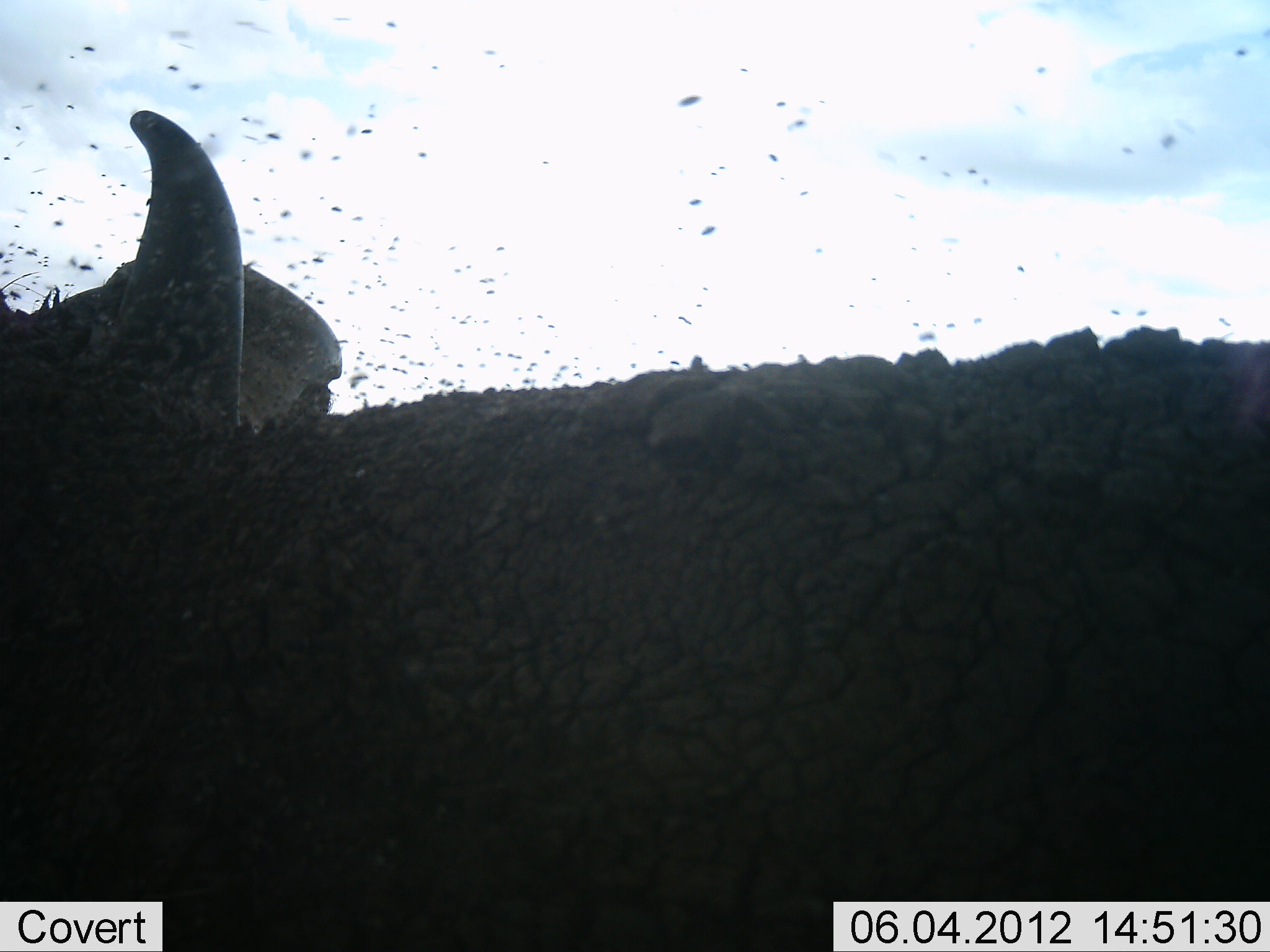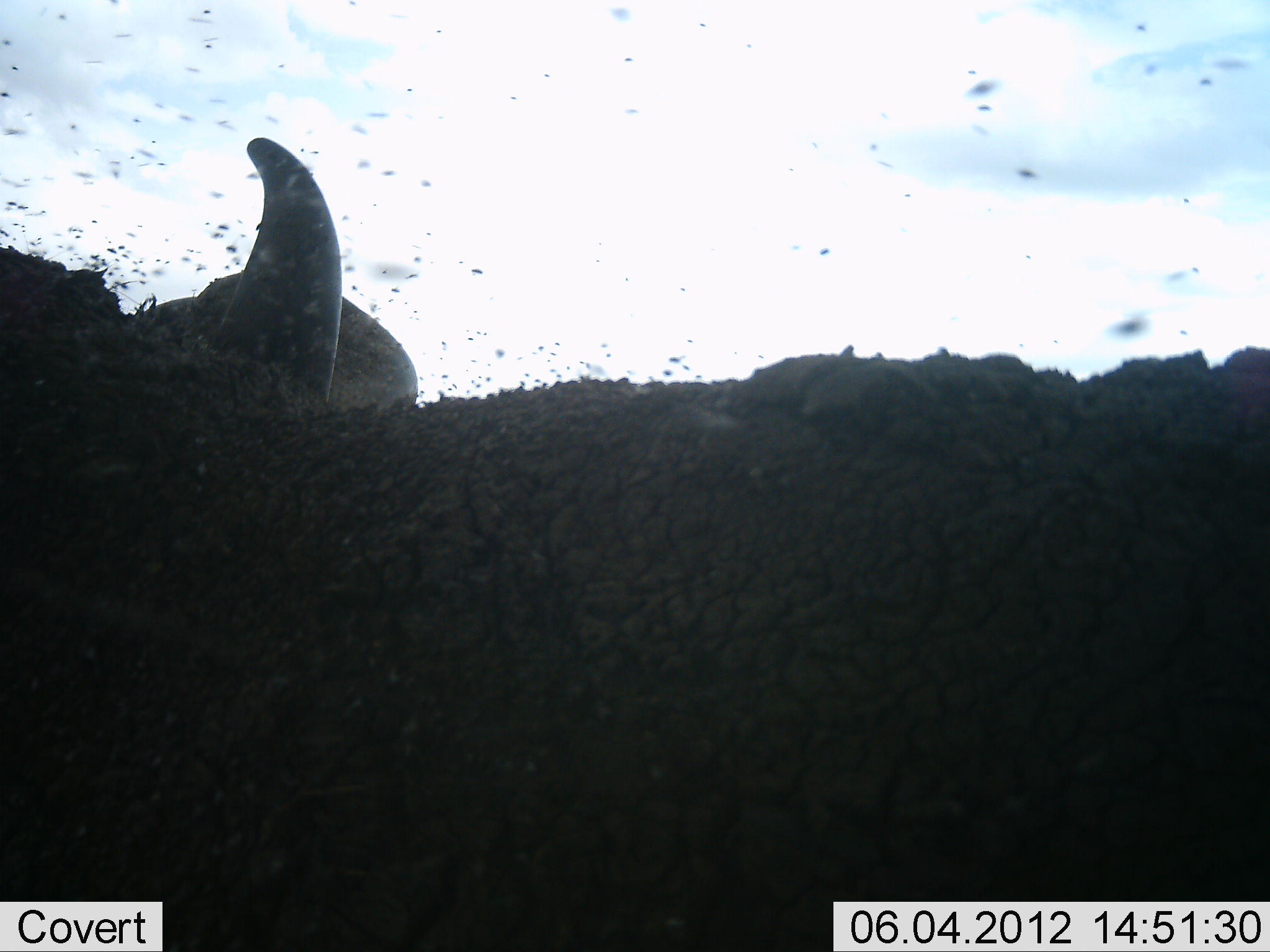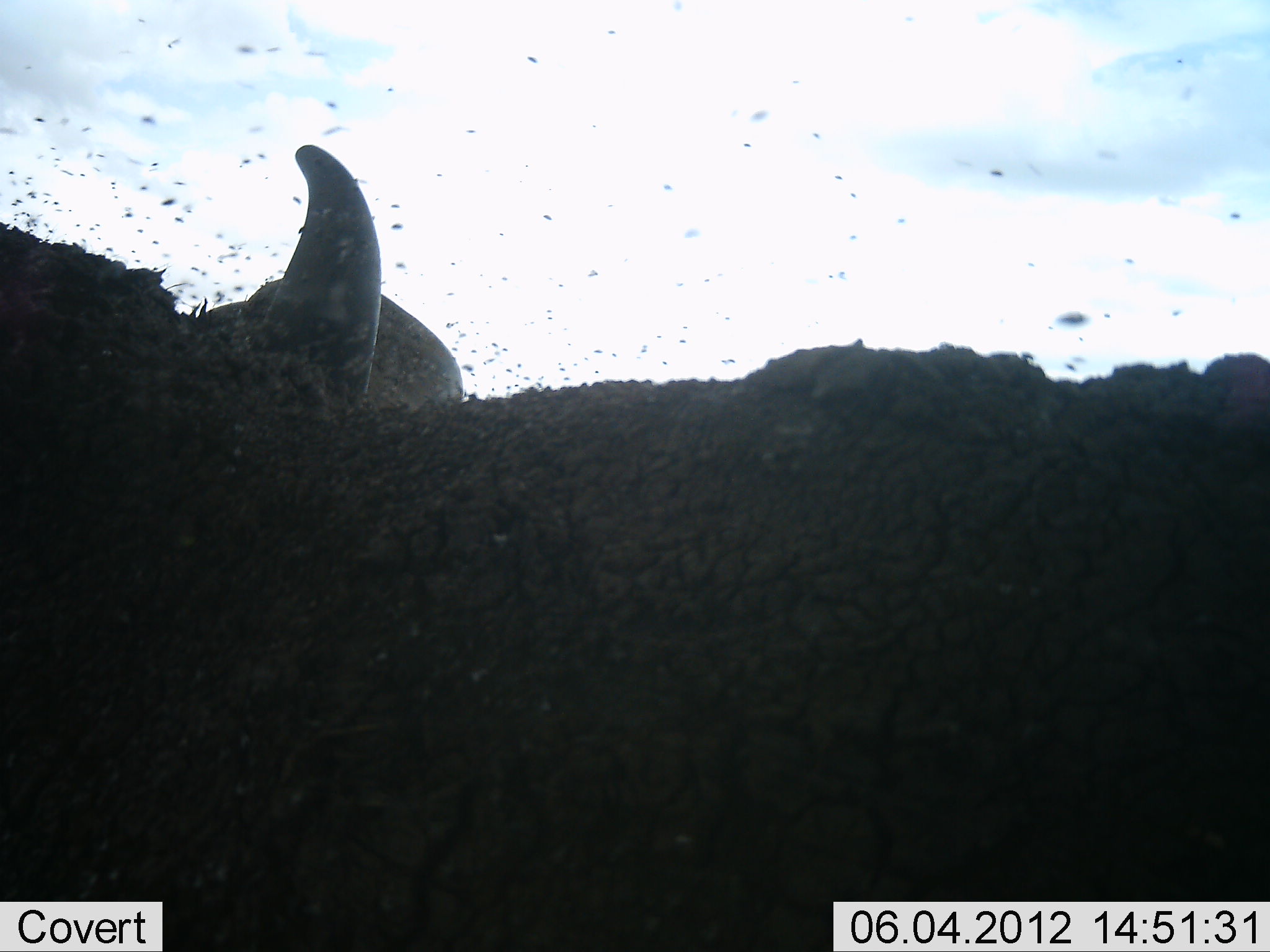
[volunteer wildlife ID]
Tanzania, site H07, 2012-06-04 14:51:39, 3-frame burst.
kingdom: Animalia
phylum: Chordata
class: Mammalia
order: Artiodactyla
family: Bovidae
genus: Syncerus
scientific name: Syncerus caffer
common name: cape buffalo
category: buffalo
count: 1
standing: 60%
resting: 30%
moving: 10%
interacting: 0%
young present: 0%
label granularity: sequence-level